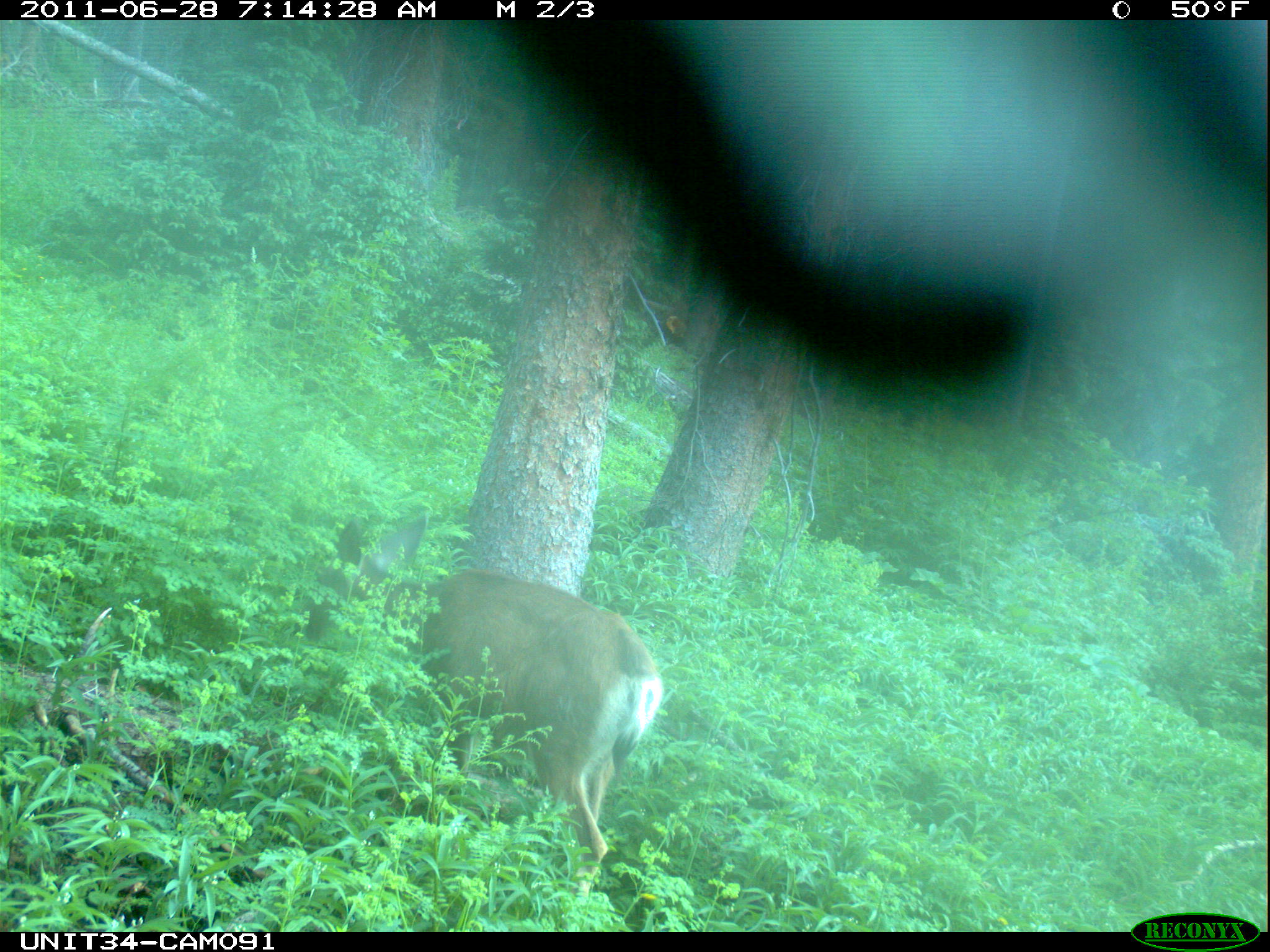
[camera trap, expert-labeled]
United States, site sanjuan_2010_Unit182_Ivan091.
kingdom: Animalia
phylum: Chordata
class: Mammalia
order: Artiodactyla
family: Cervidae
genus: Odocoileus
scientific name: Odocoileus hemionus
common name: mule deer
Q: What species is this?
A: Odocoileus hemionus (mule deer).